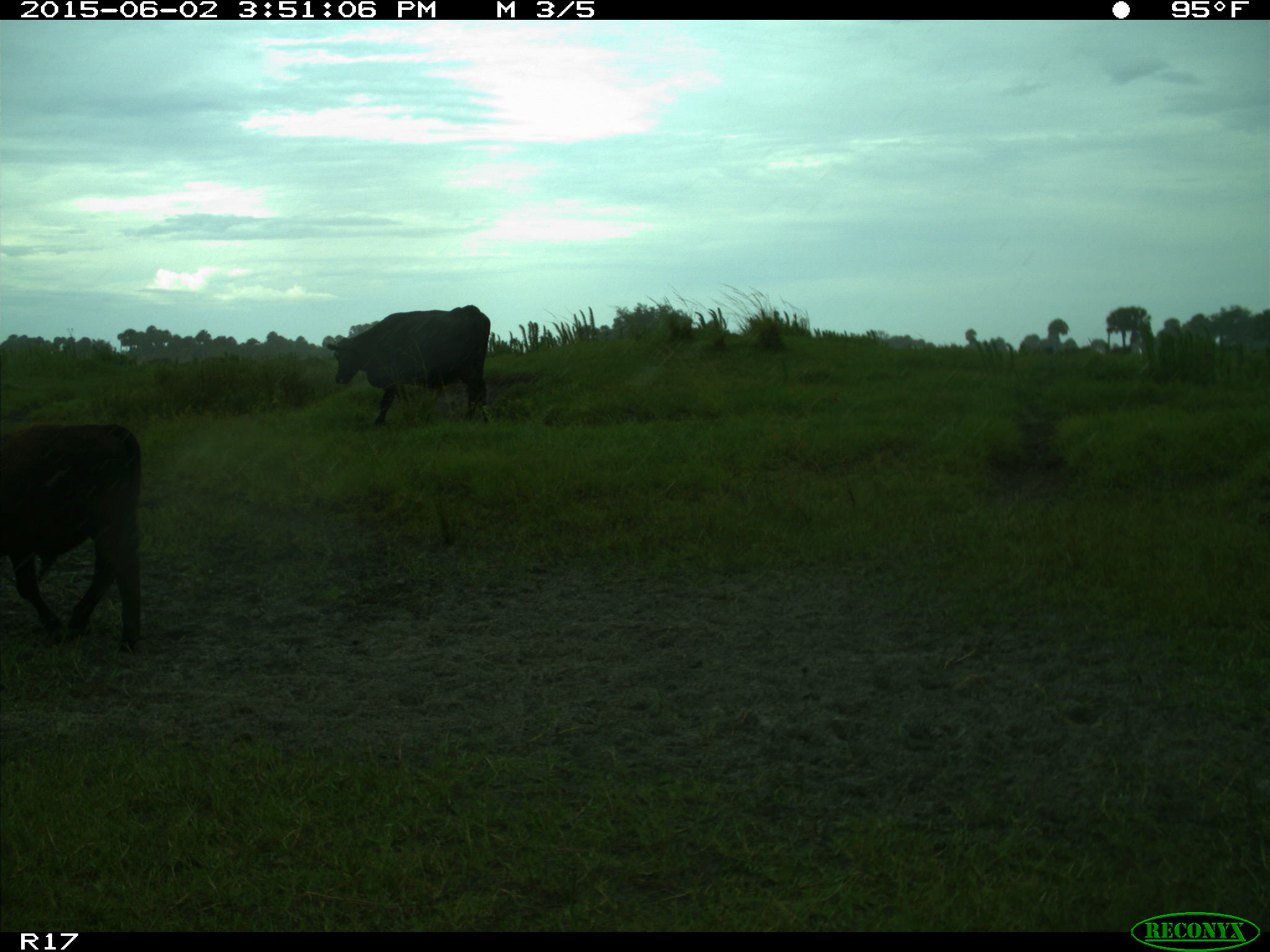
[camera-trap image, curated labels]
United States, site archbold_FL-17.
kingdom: Animalia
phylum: Chordata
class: Mammalia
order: Artiodactyla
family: Bovidae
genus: Bos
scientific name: Bos taurus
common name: domestic cow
Bos taurus (domestic cow).